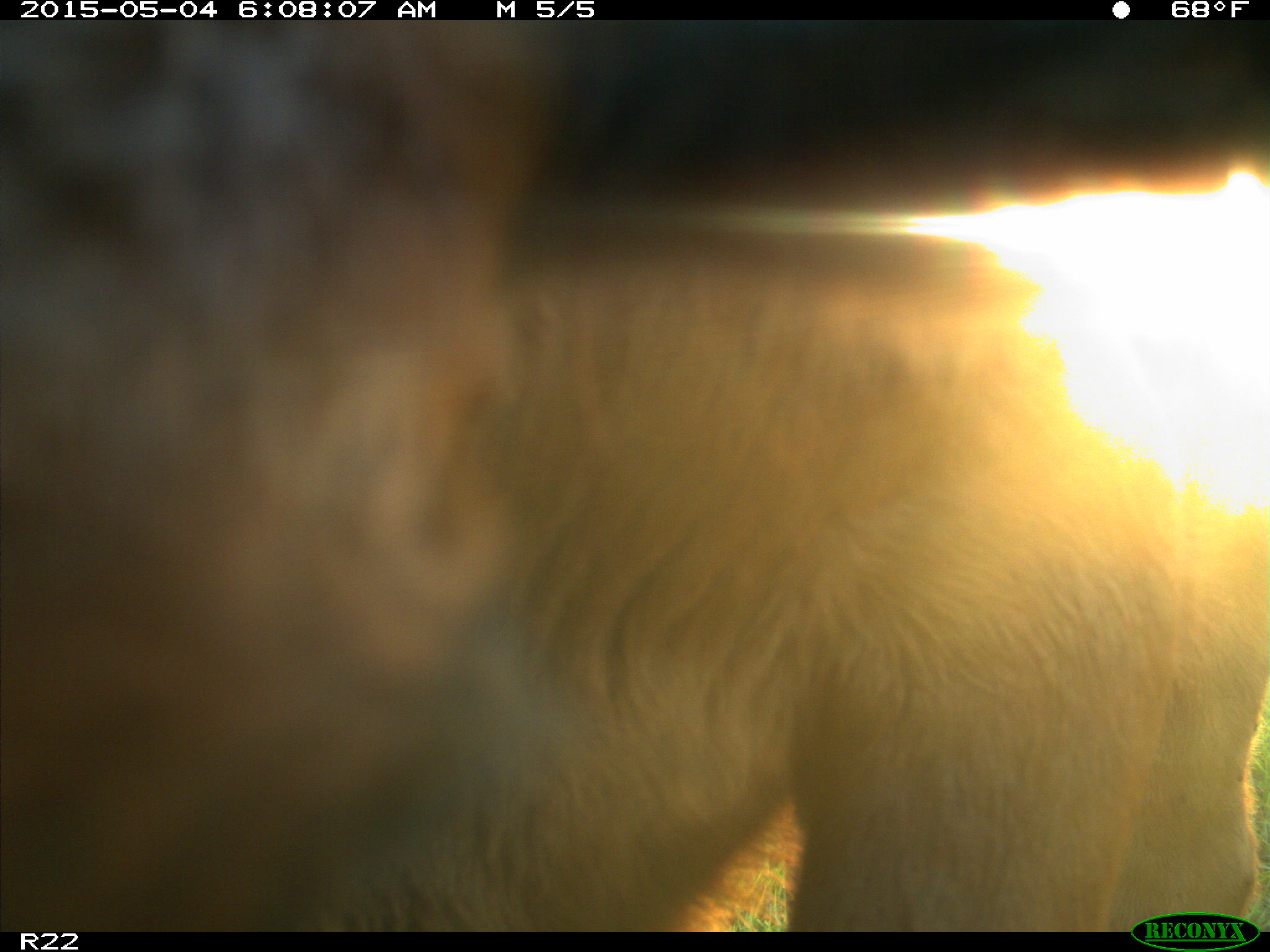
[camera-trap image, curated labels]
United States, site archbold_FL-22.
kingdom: Animalia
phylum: Chordata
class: Mammalia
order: Artiodactyla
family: Bovidae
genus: Bos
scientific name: Bos taurus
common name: domestic cow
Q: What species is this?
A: Bos taurus (domestic cow).